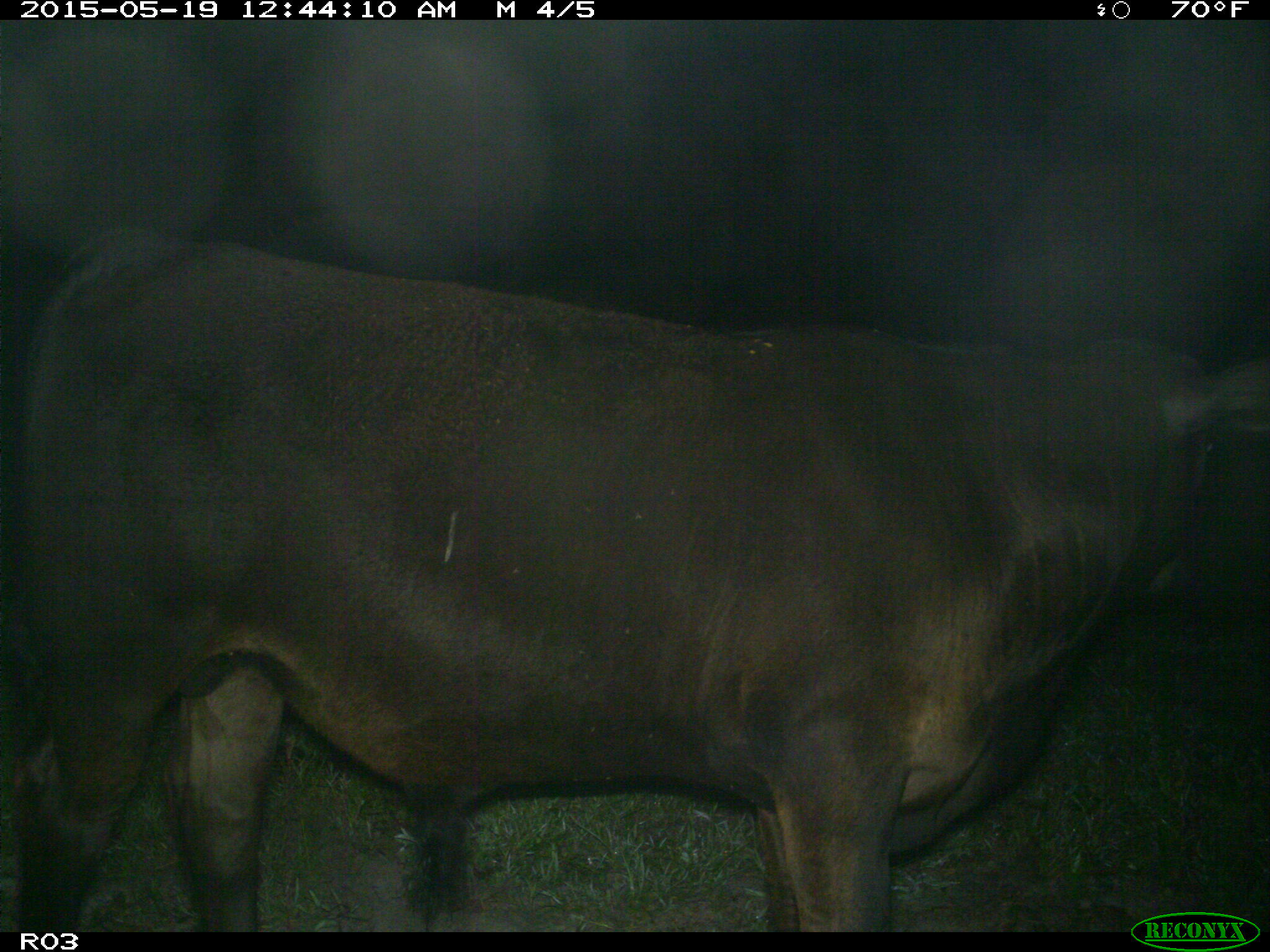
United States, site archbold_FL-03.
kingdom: Animalia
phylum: Chordata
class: Mammalia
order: Artiodactyla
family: Bovidae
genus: Bos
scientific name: Bos taurus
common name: domestic cow